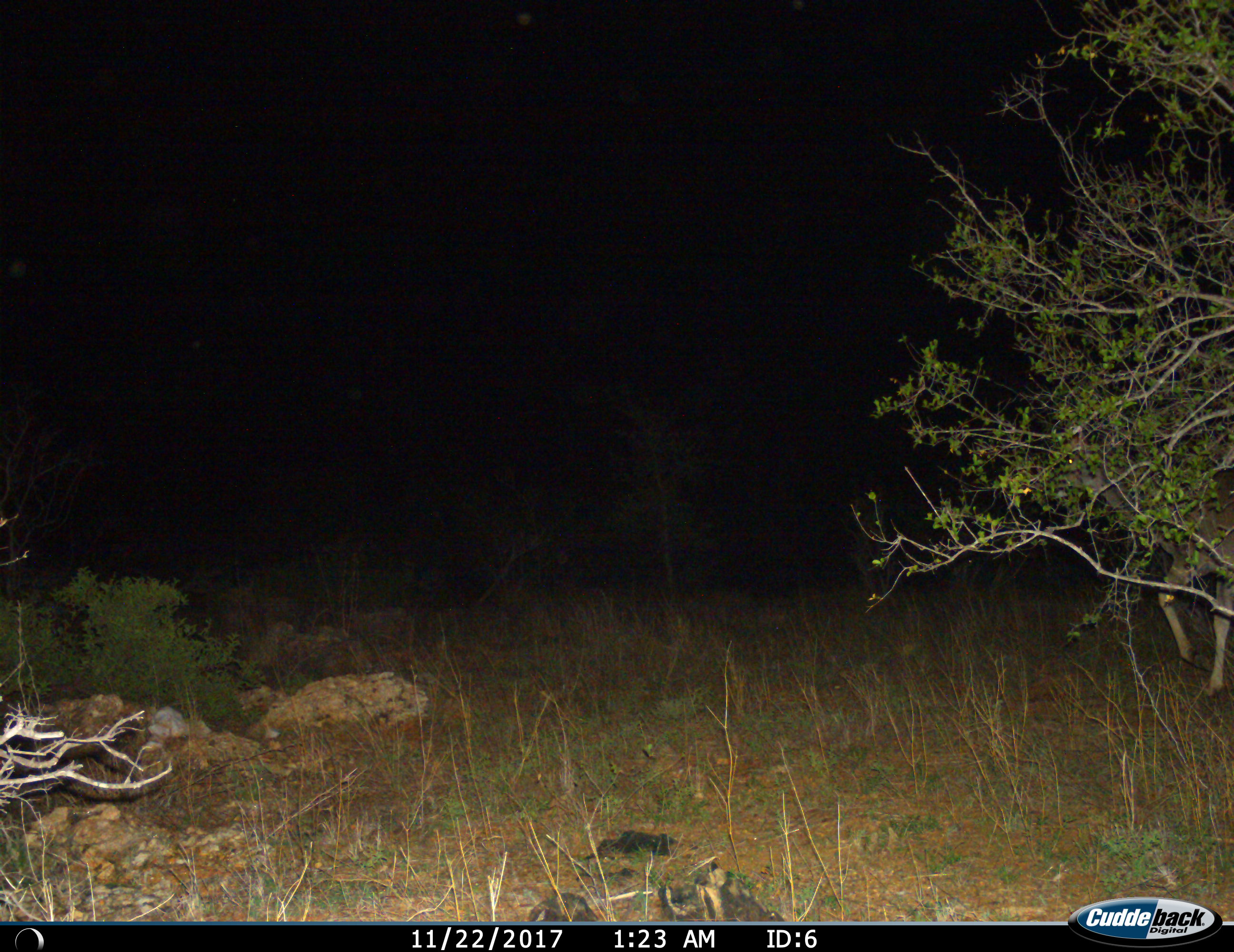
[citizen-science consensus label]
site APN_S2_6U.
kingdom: Animalia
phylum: Chordata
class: Mammalia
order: Artiodactyla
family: Bovidae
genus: Tragelaphus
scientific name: Tragelaphus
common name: kudu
Kudu (Tragelaphus), count 1. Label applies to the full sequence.